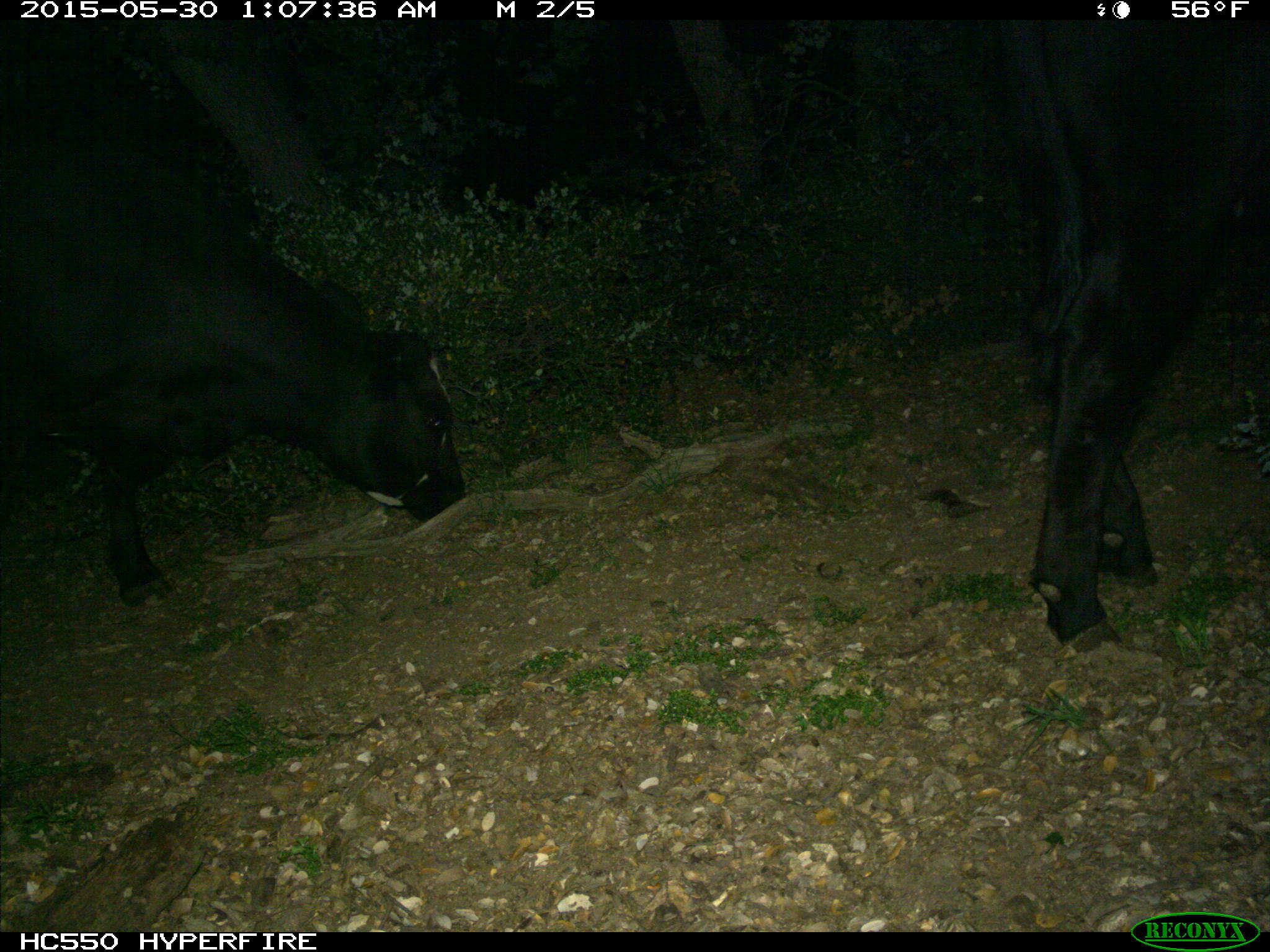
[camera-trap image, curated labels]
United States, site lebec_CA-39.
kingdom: Animalia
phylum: Chordata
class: Mammalia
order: Artiodactyla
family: Bovidae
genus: Bos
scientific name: Bos taurus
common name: domestic cow